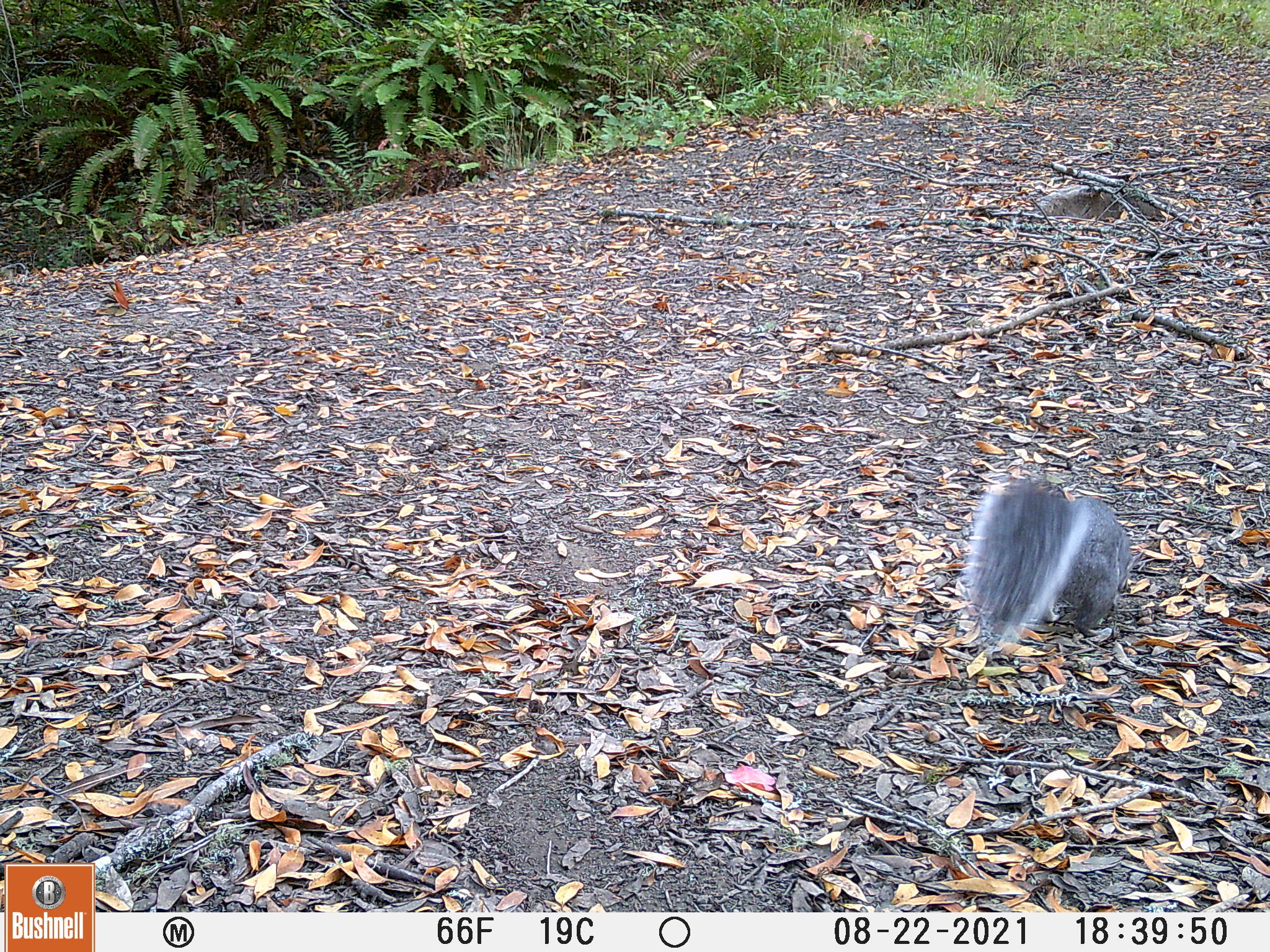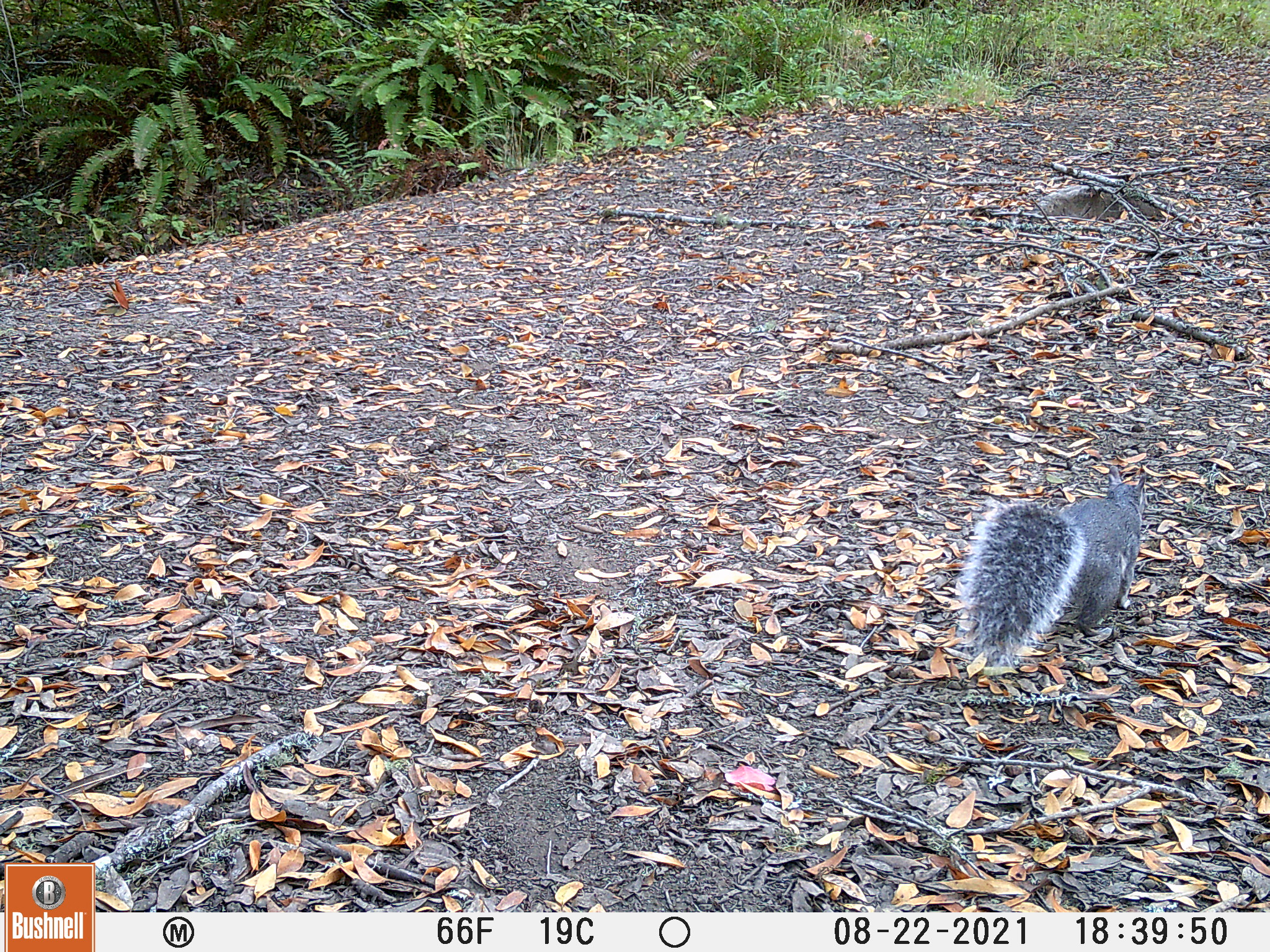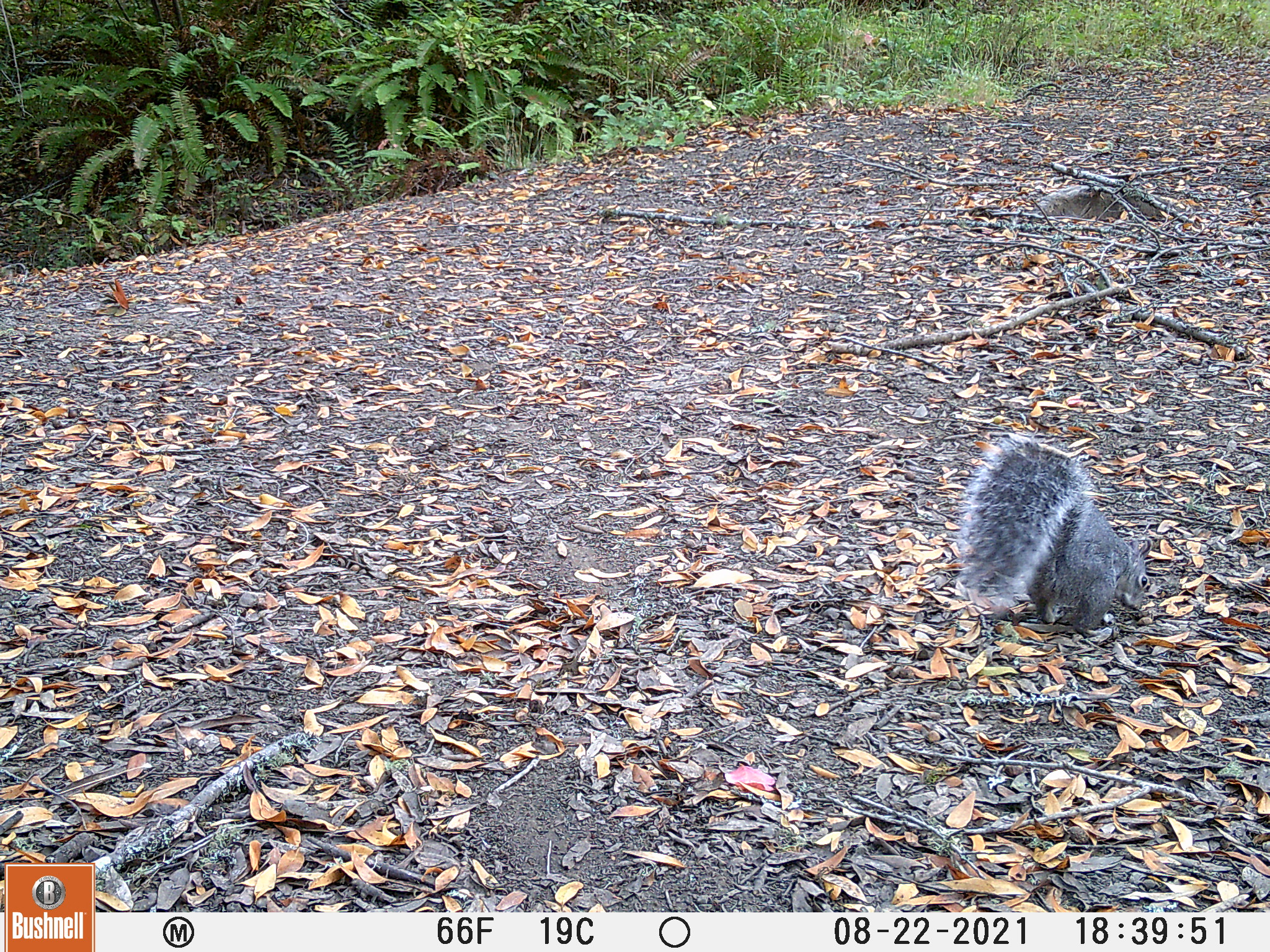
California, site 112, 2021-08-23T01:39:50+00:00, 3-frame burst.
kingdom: Animalia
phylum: Chordata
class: Mammalia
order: Rodentia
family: Sciuridae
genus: Sciurus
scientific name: Sciurus griseus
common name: western gray squirrel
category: western grey squirrel